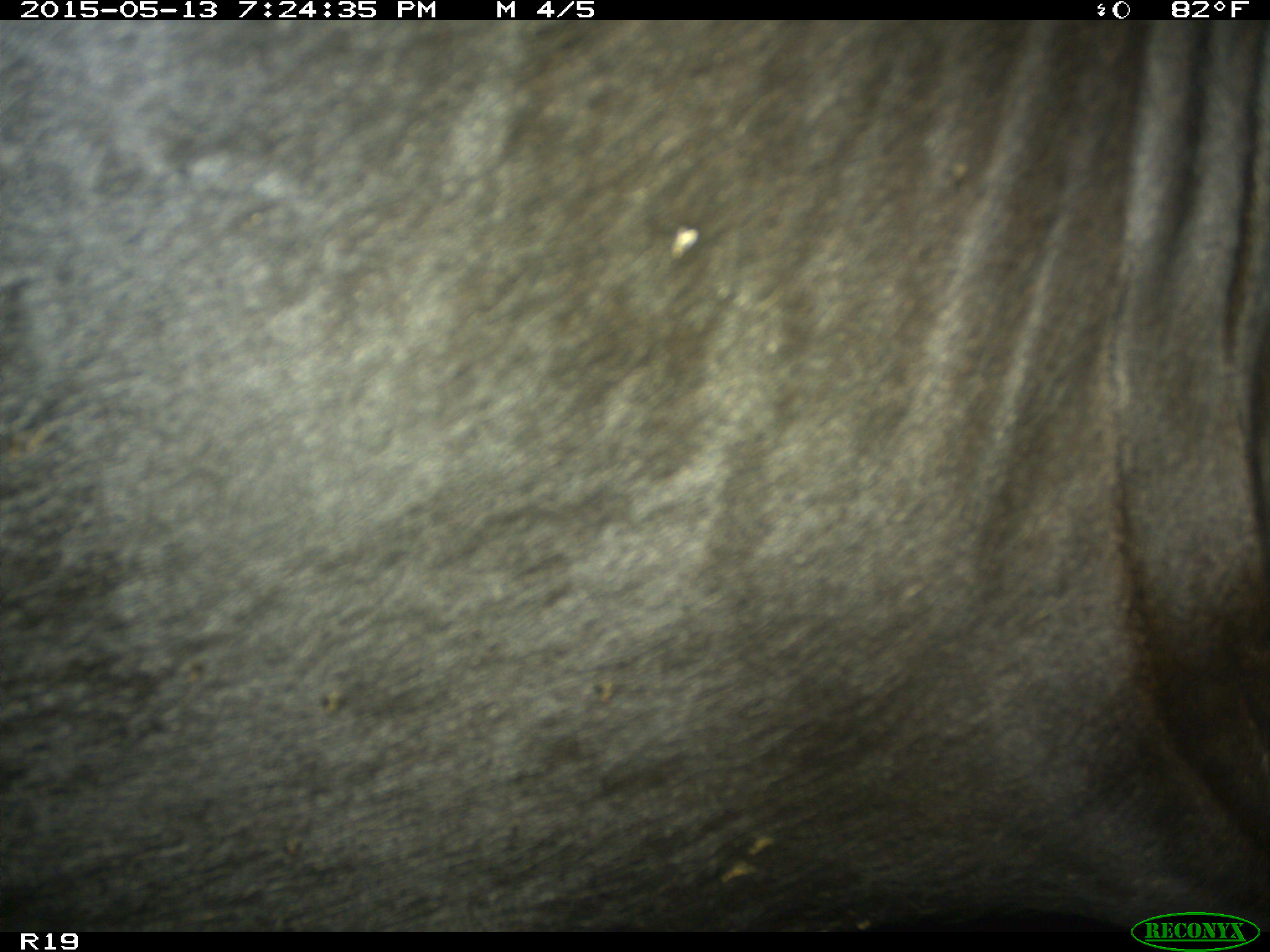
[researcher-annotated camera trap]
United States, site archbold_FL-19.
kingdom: Animalia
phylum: Chordata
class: Mammalia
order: Artiodactyla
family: Bovidae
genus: Bos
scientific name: Bos taurus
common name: domestic cow